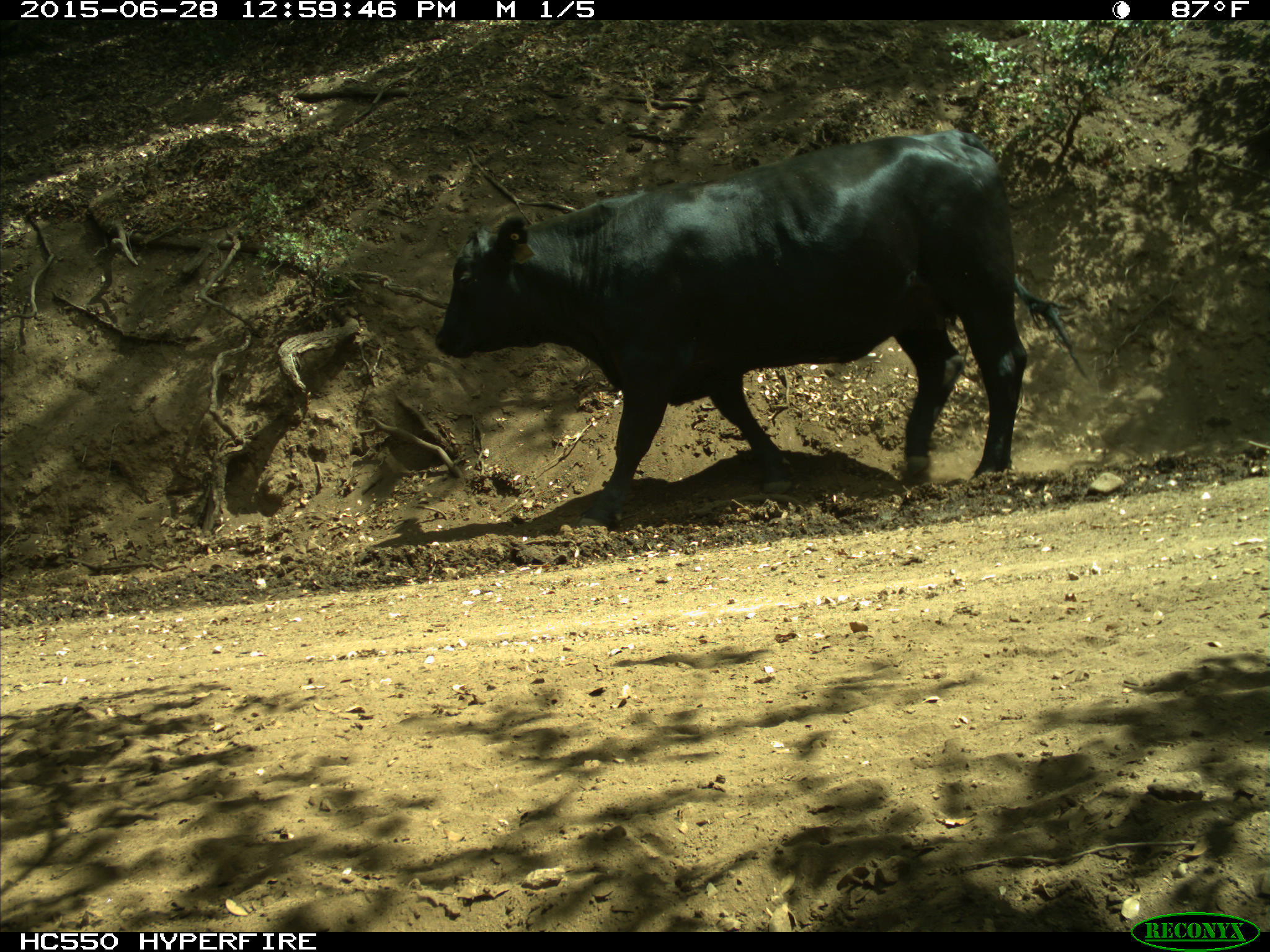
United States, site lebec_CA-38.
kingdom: Animalia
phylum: Chordata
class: Mammalia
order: Artiodactyla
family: Bovidae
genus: Bos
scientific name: Bos taurus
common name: domestic cow